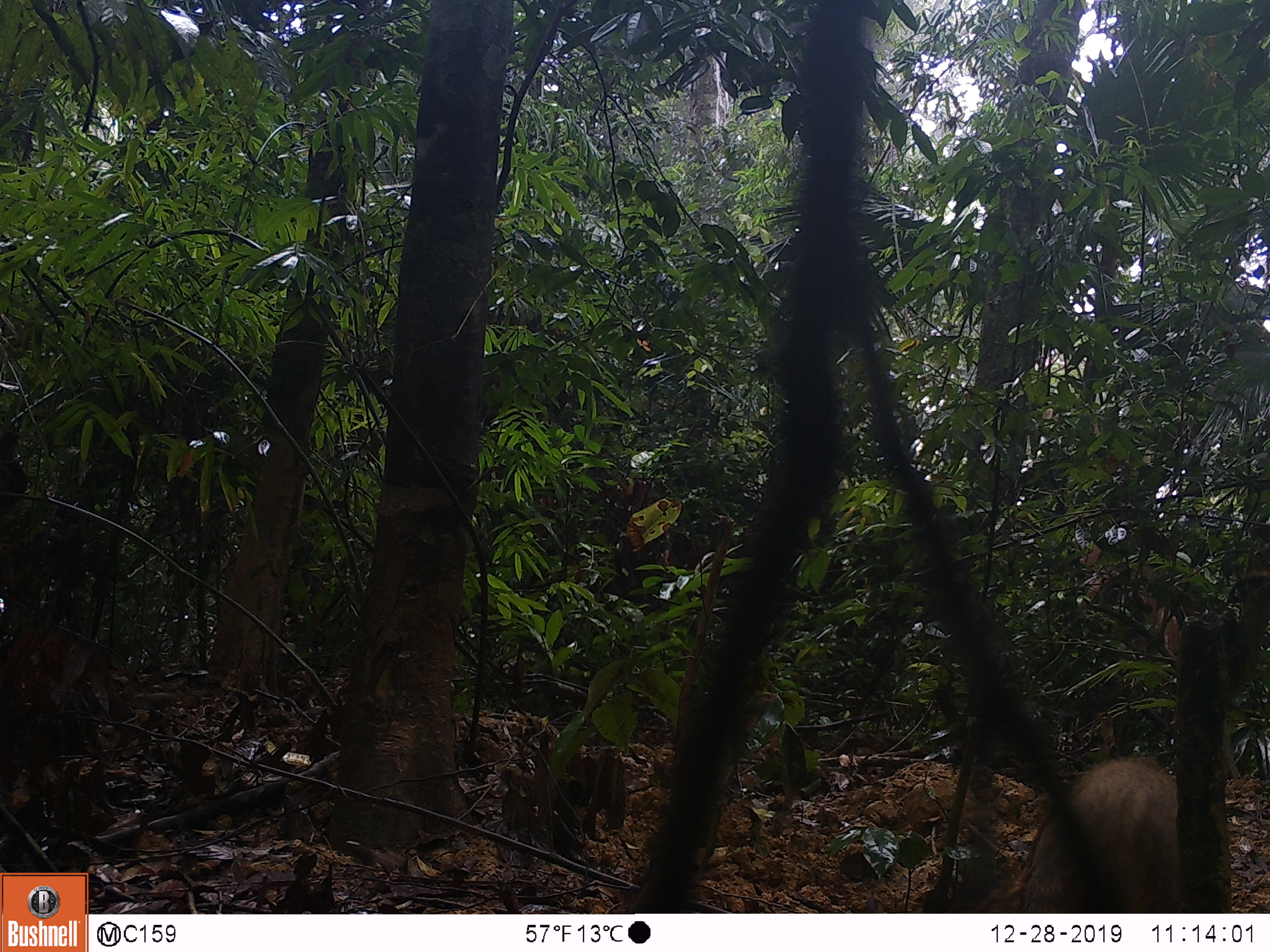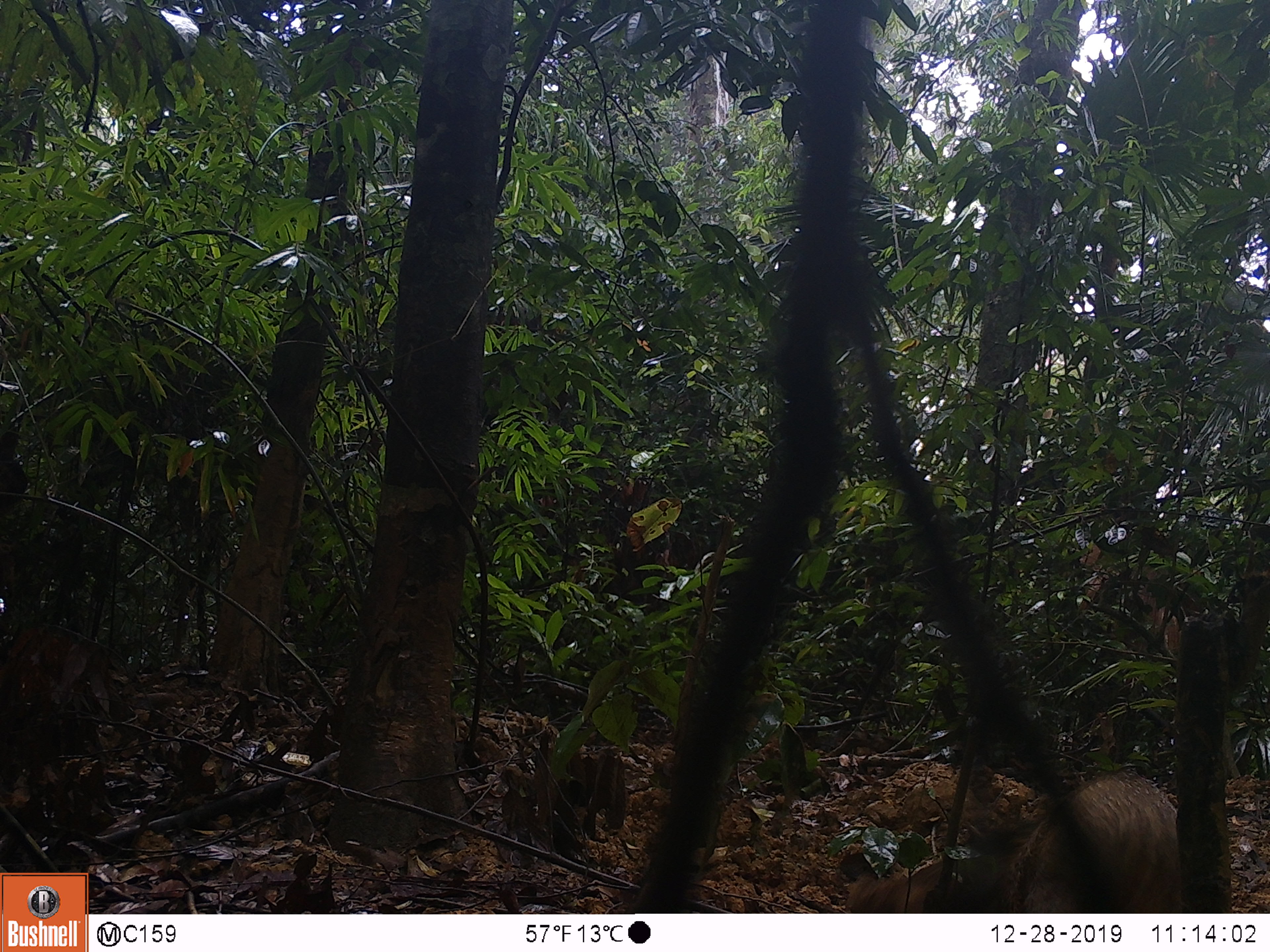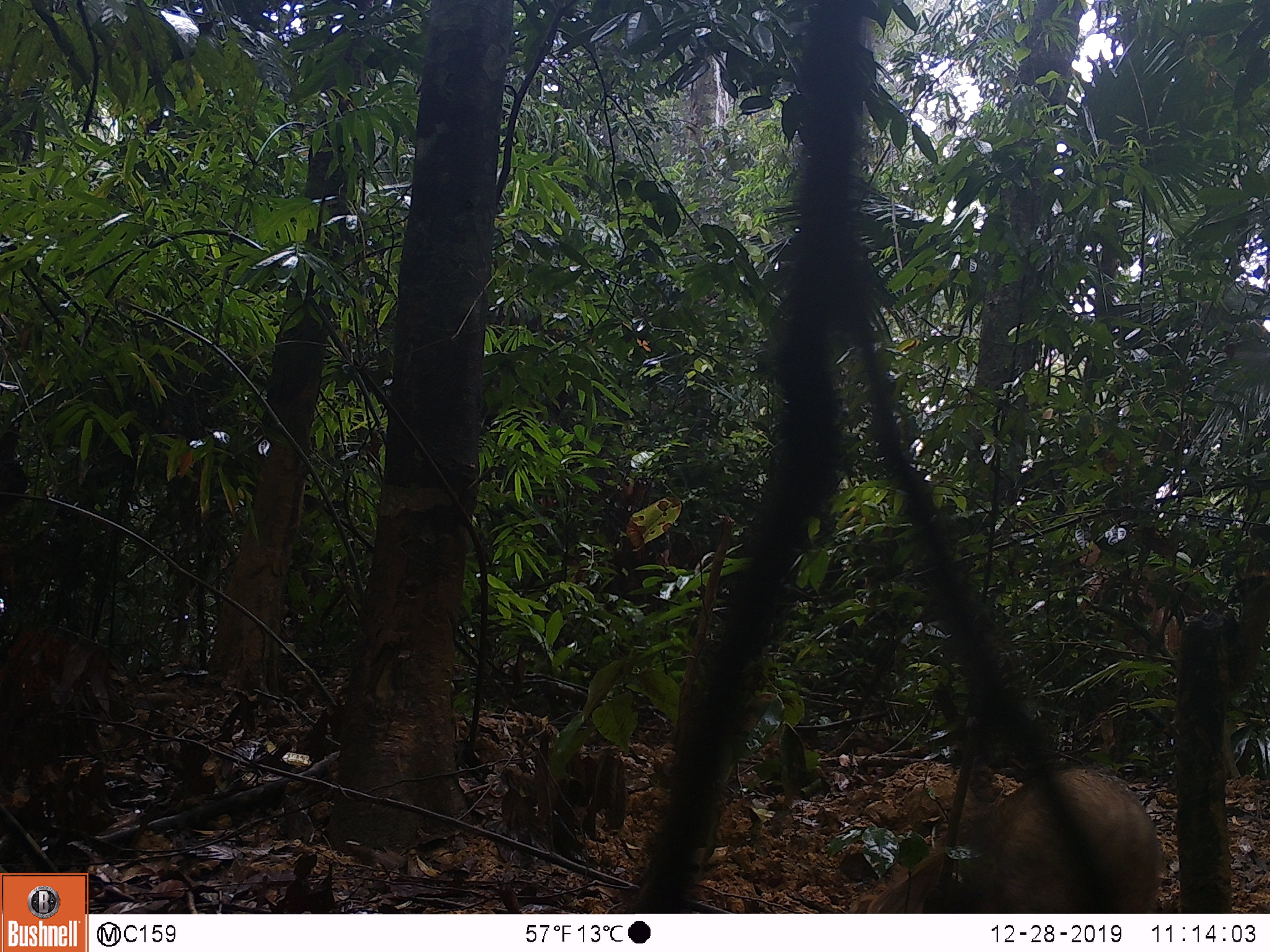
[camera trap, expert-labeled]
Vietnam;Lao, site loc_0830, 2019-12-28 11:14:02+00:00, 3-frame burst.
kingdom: Animalia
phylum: Chordata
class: Mammalia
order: Artiodactyla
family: Suidae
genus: Sus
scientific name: Sus scrofa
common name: eurasian wild pig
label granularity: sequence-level